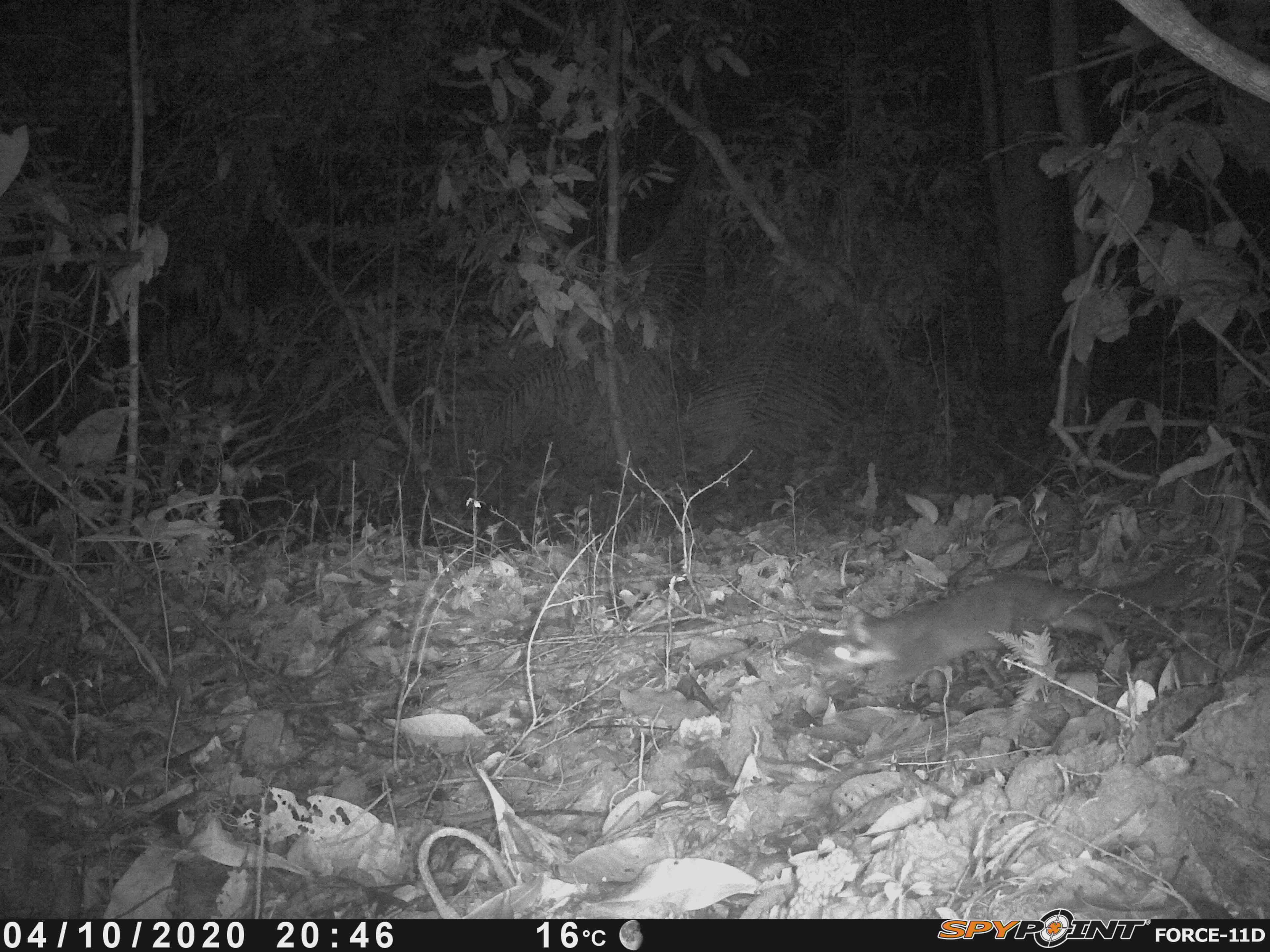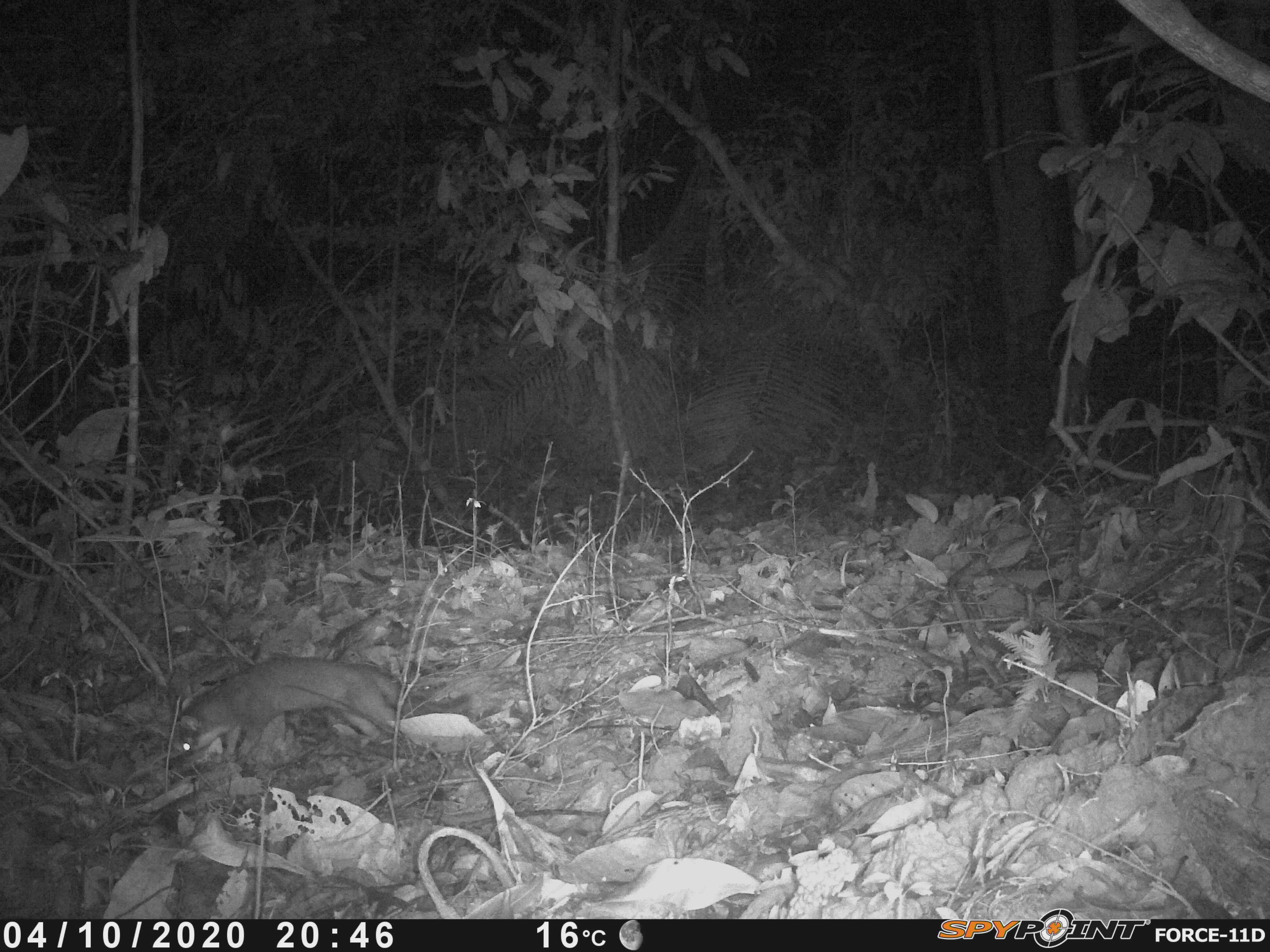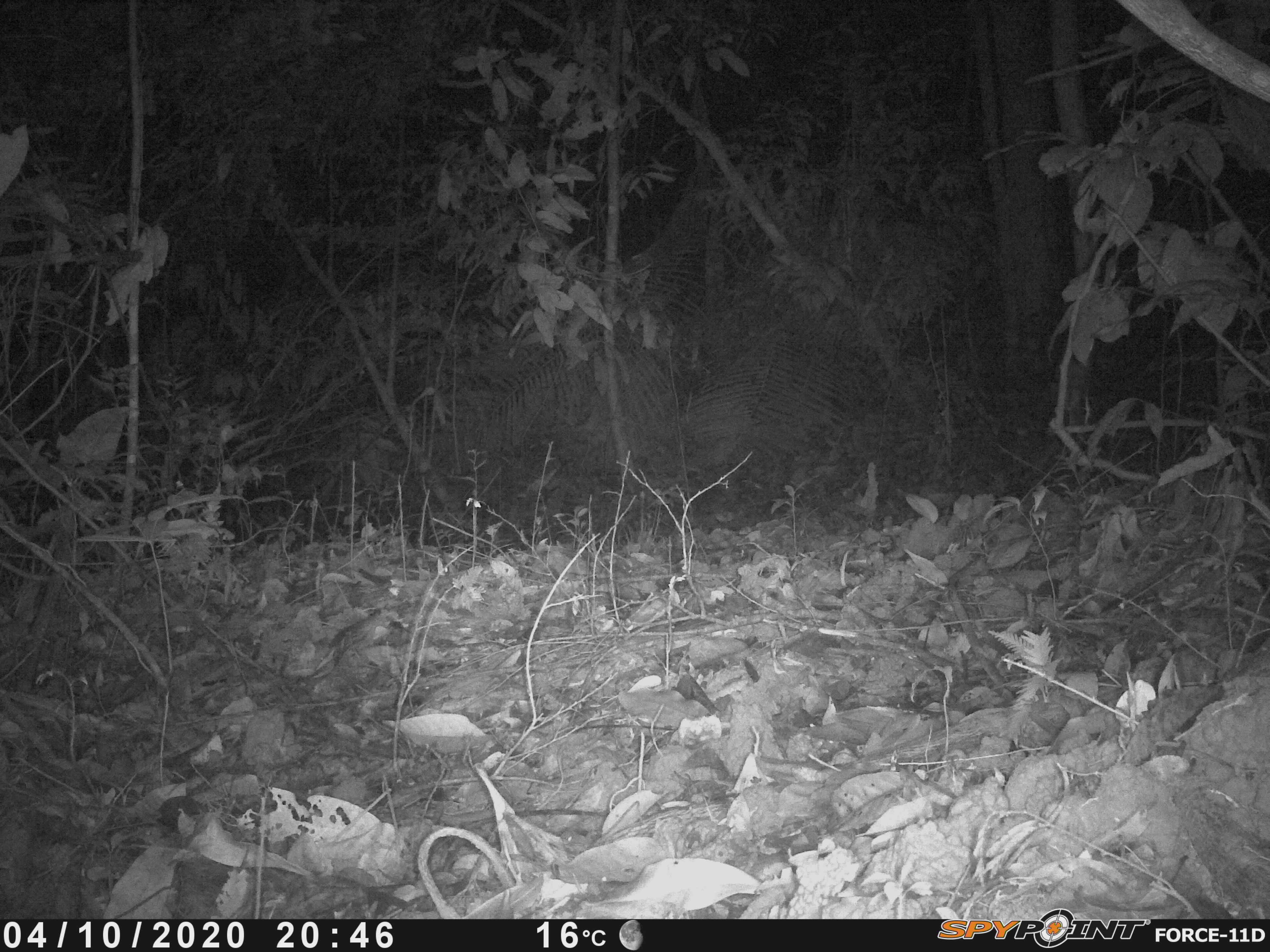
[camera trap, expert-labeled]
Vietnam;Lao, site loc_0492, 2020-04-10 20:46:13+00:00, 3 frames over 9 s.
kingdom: Animalia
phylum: Chordata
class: Mammalia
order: Carnivora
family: Mustelidae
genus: Melogale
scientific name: Melogale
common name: ferret badger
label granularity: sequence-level